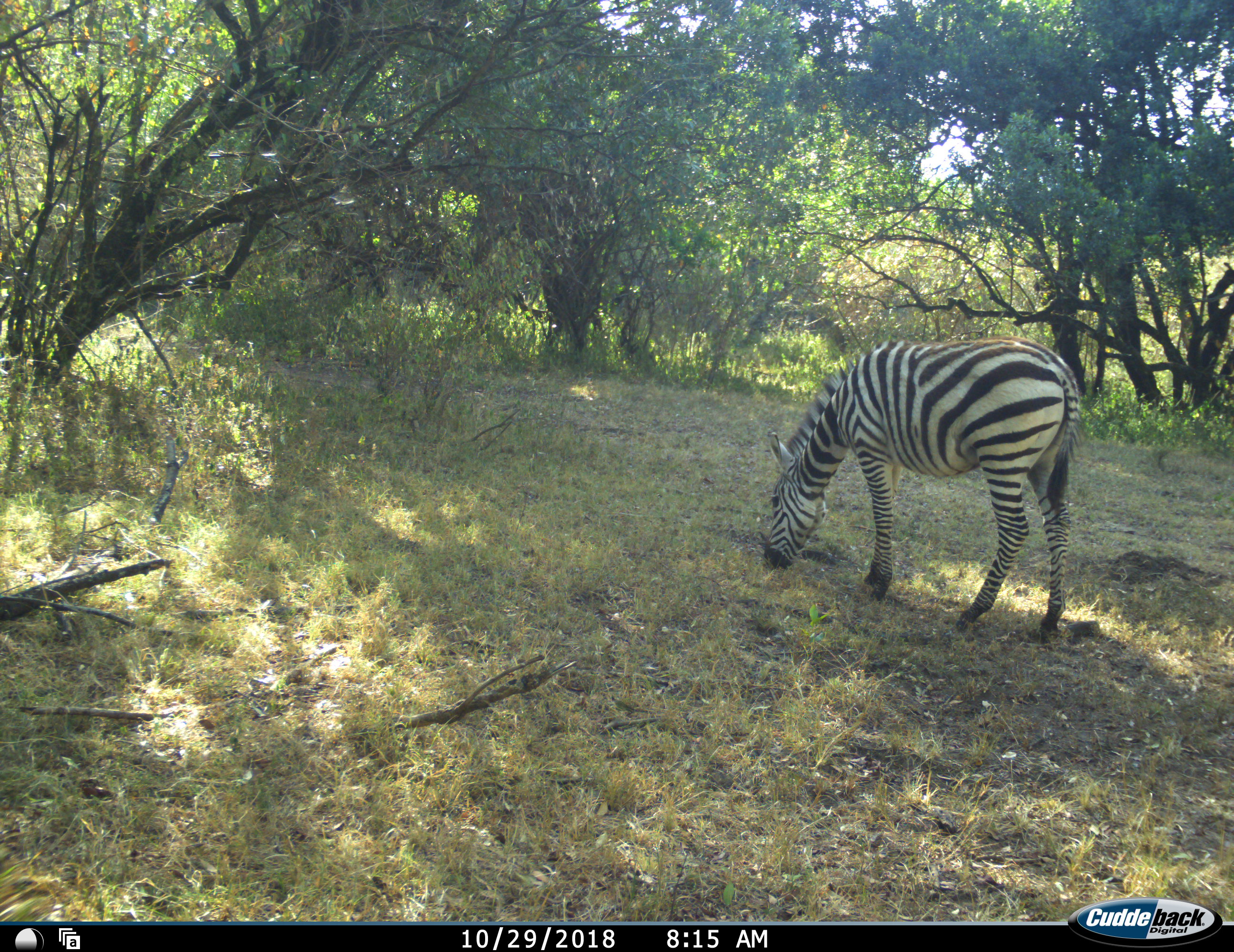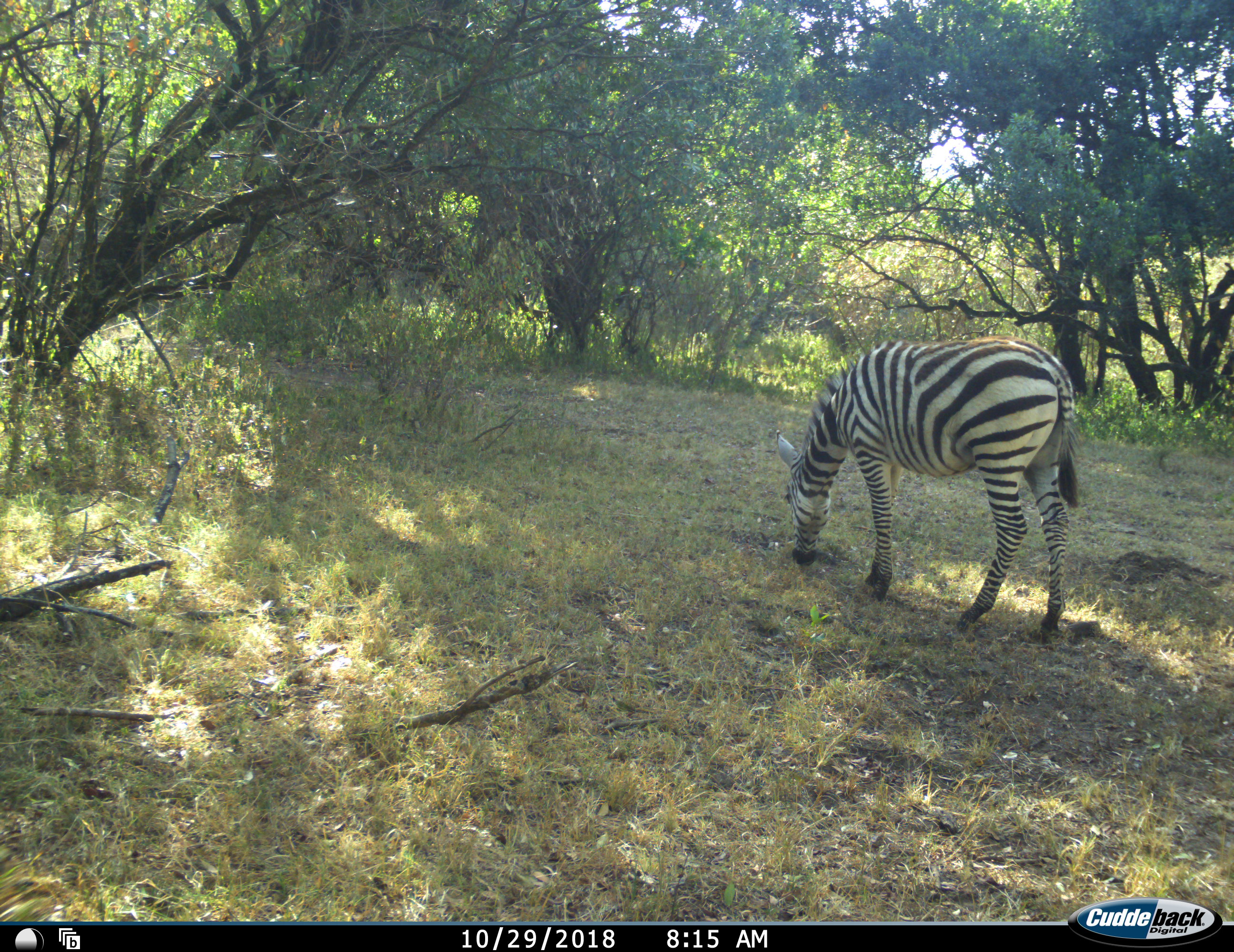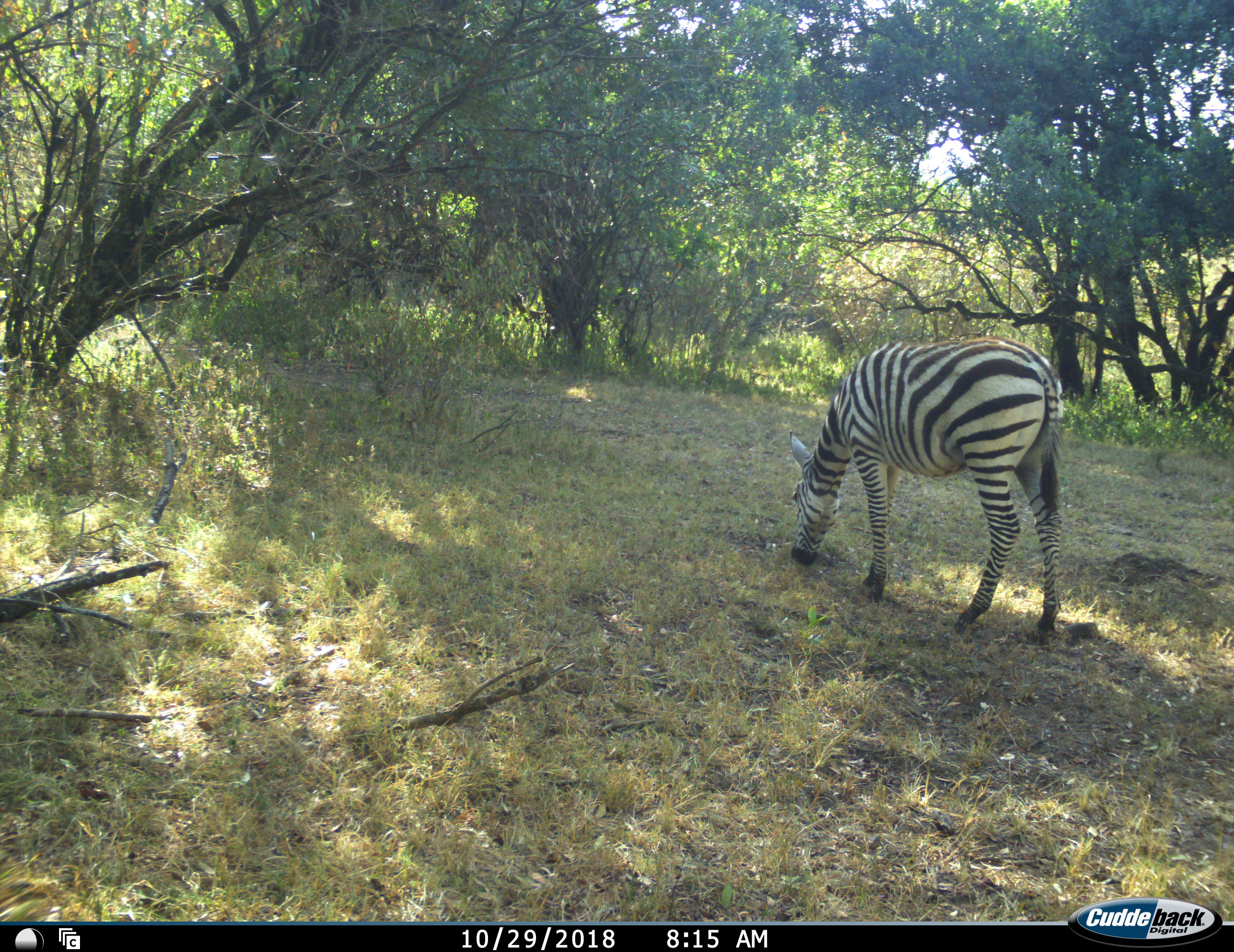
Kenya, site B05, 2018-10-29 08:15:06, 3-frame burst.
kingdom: Animalia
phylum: Chordata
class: Mammalia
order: Perissodactyla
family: Equidae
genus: Equus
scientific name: Equus quagga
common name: plains zebra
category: zebra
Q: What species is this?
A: Zebra (plains zebra) (Equus quagga).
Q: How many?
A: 1.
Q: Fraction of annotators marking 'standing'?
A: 20%.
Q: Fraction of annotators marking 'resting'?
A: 0%.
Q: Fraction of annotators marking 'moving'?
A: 0%.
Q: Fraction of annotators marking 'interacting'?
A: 0%.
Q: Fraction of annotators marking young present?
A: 0%.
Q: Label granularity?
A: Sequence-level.